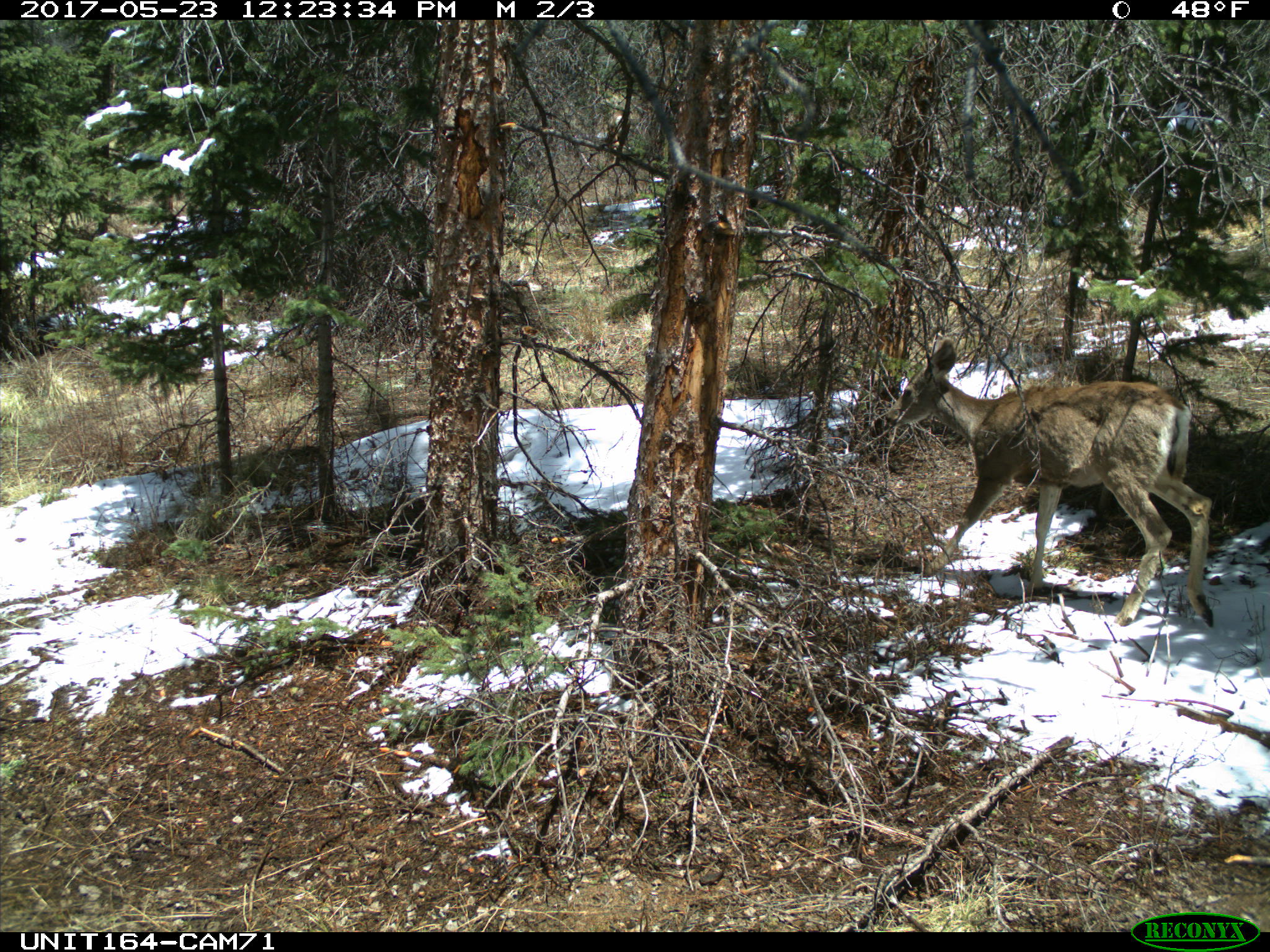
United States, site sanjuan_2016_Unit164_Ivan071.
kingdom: Animalia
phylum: Chordata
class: Mammalia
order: Artiodactyla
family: Cervidae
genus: Odocoileus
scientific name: Odocoileus hemionus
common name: mule deer